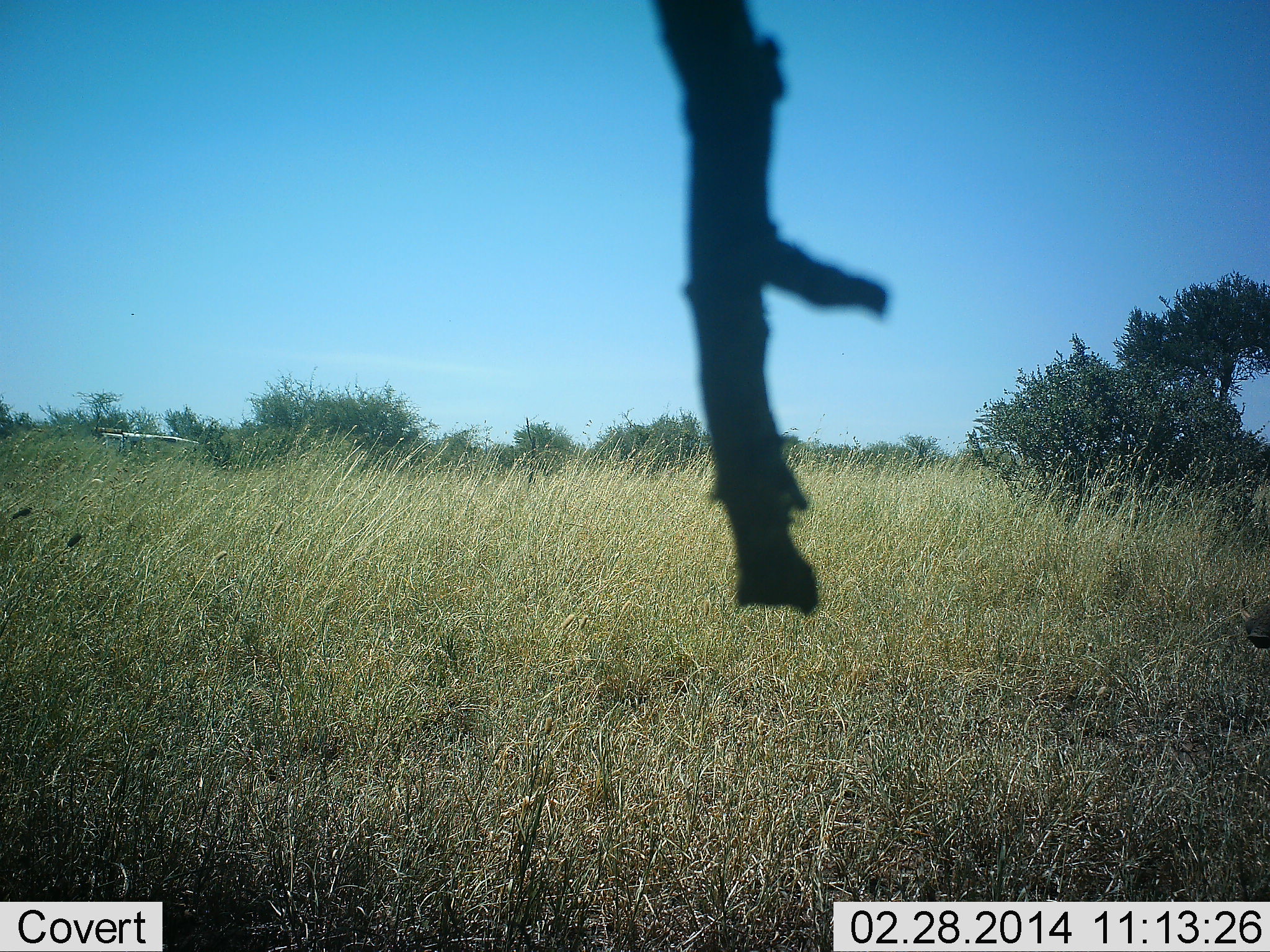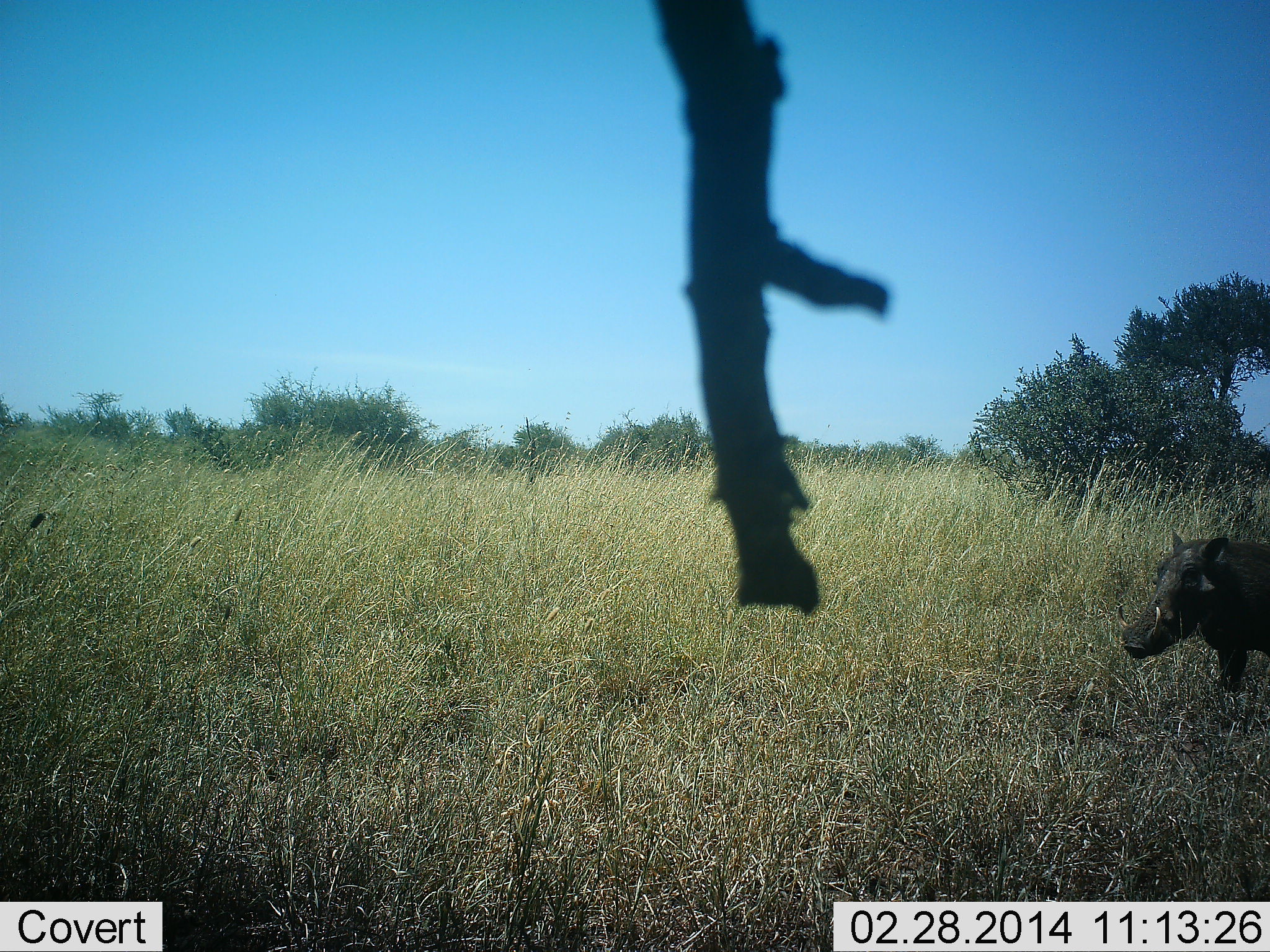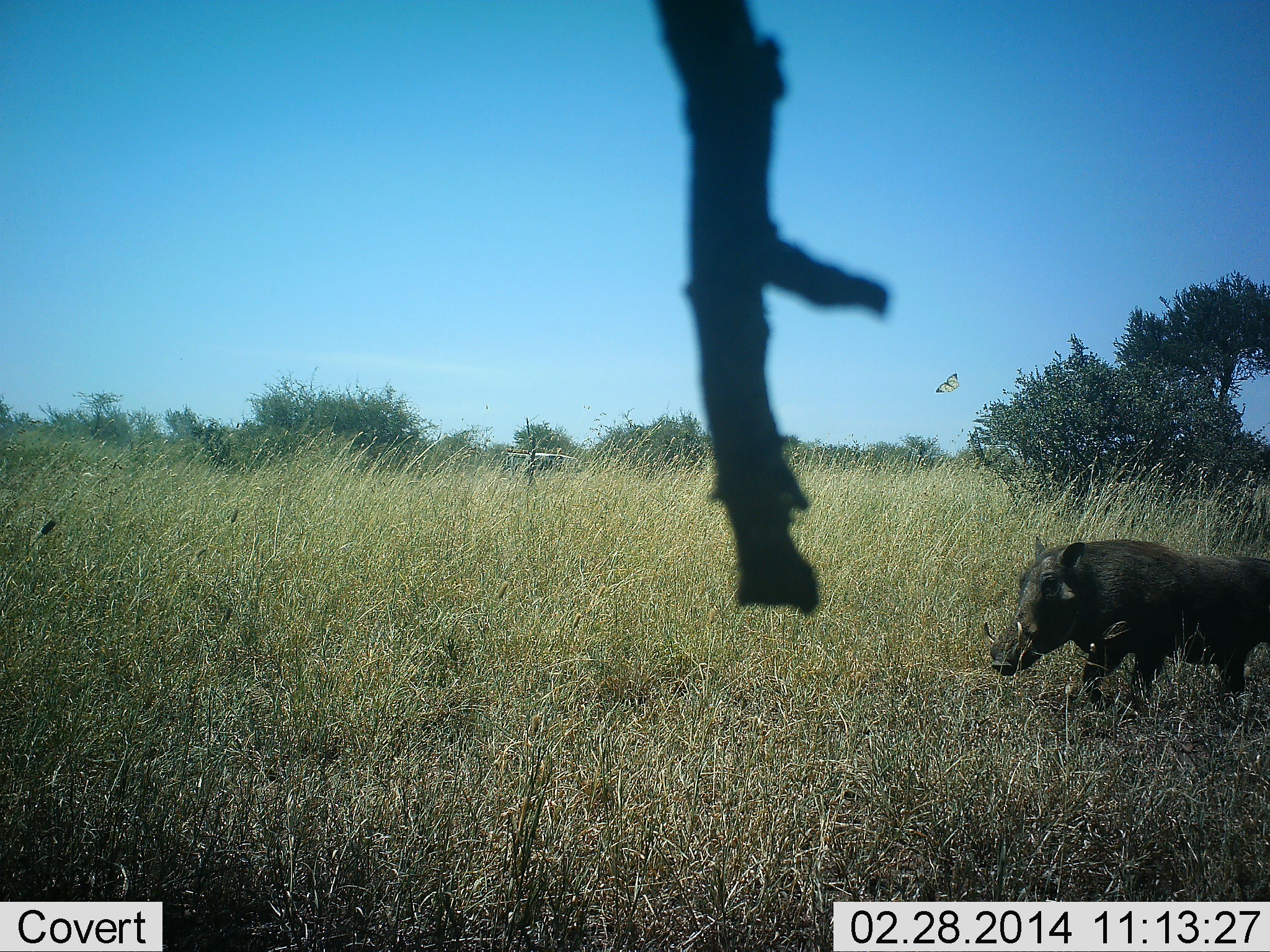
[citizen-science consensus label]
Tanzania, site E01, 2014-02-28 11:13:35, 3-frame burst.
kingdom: Animalia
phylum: Chordata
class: Mammalia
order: Artiodactyla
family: Suidae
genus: Phacochoerus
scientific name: Phacochoerus africanus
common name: warthog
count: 1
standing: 6%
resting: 0%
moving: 88%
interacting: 0%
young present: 0%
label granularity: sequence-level